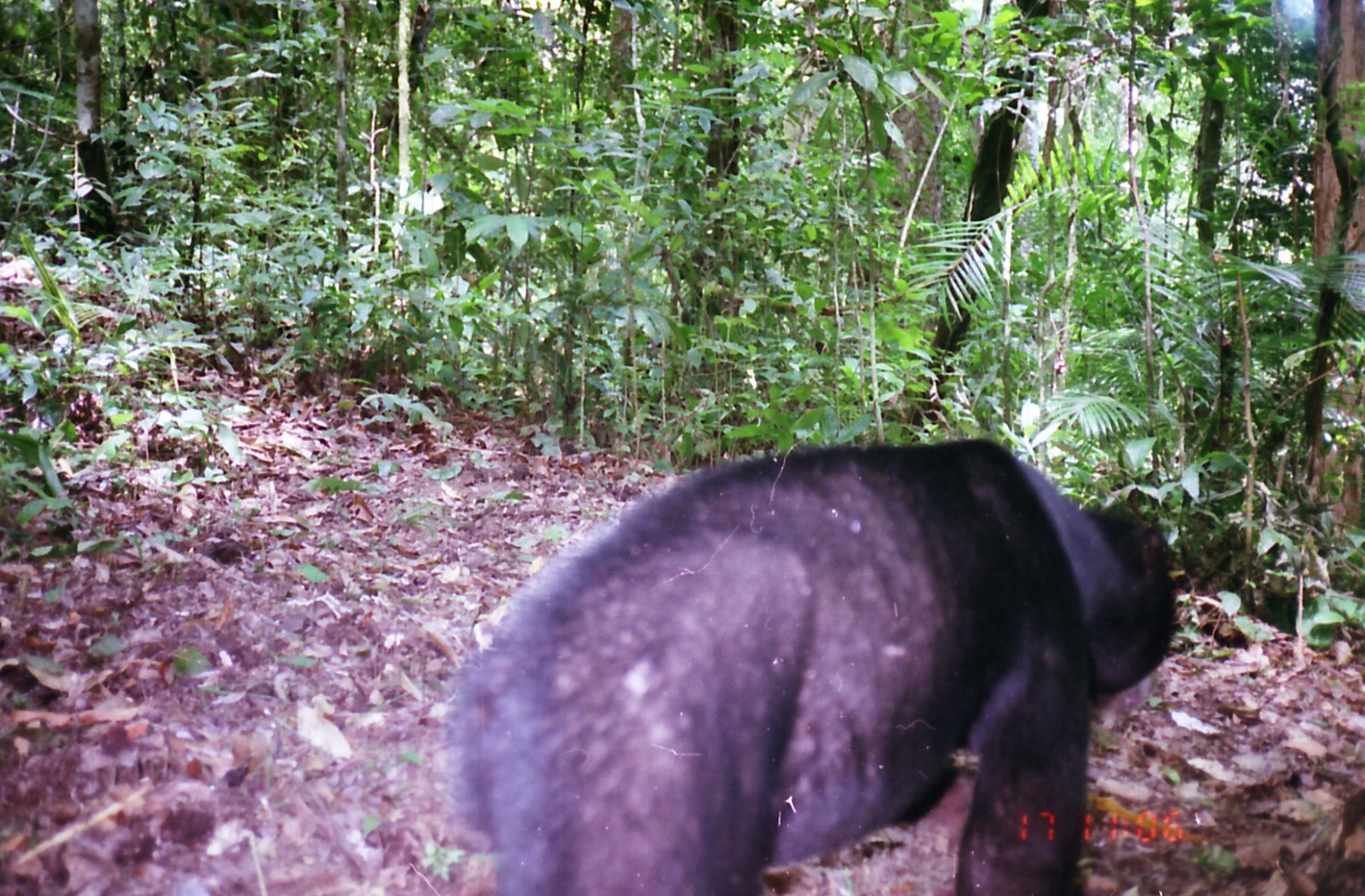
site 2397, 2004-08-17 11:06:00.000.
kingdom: Animalia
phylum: Chordata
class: Mammalia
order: Carnivora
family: Ursidae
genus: Helarctos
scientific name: Helarctos malayanus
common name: sun bear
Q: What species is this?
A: Helarctos malayanus (sun bear).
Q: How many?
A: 1.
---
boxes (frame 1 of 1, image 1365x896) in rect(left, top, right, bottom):
helarctos malayanus: rect(446, 436, 1183, 895)